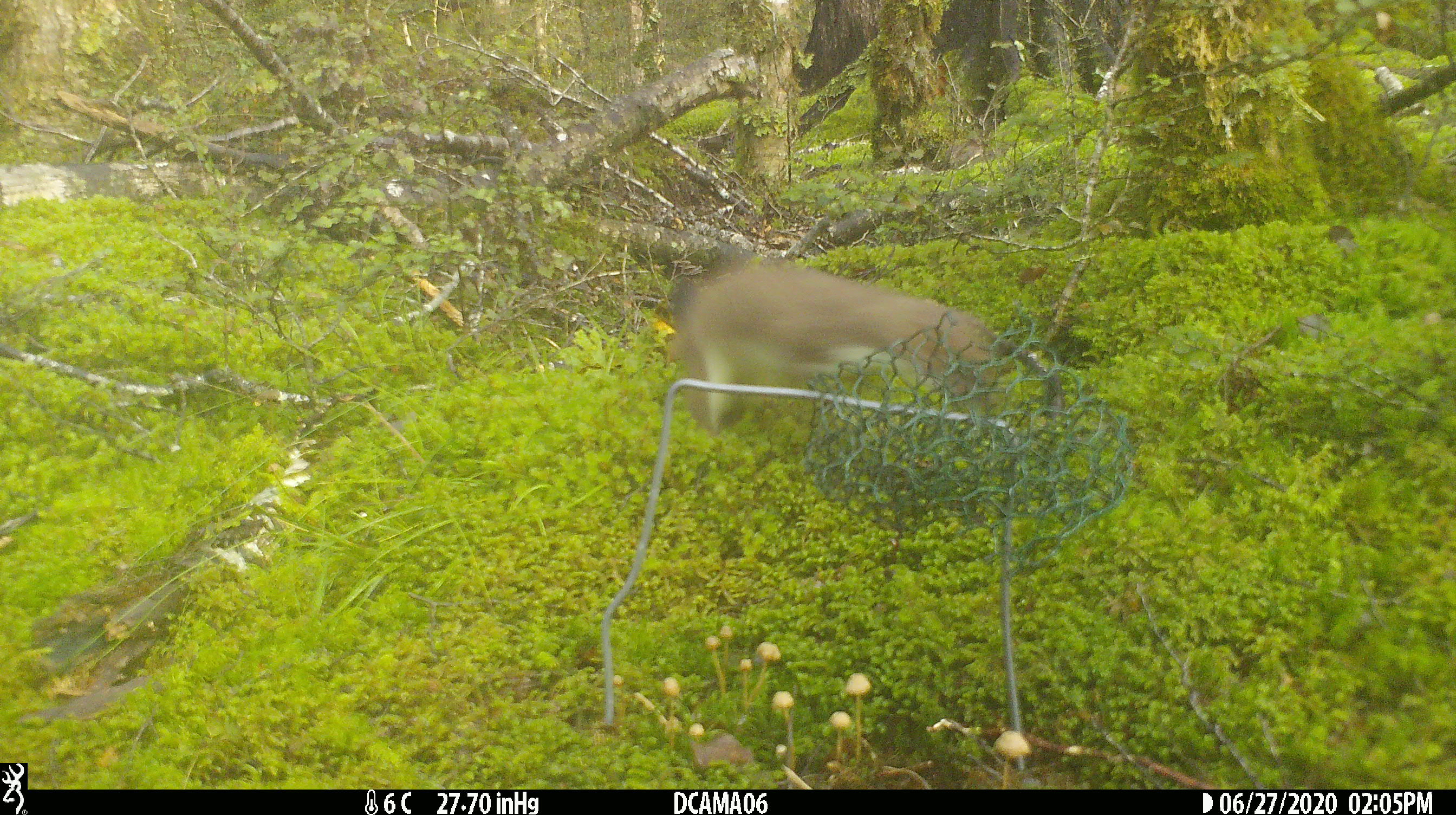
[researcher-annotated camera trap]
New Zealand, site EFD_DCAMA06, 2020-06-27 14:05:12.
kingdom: Animalia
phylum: Chordata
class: Mammalia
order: Carnivora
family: Mustelidae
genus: Mustela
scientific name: Mustela erminea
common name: stoat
Stoat (Mustela erminea).